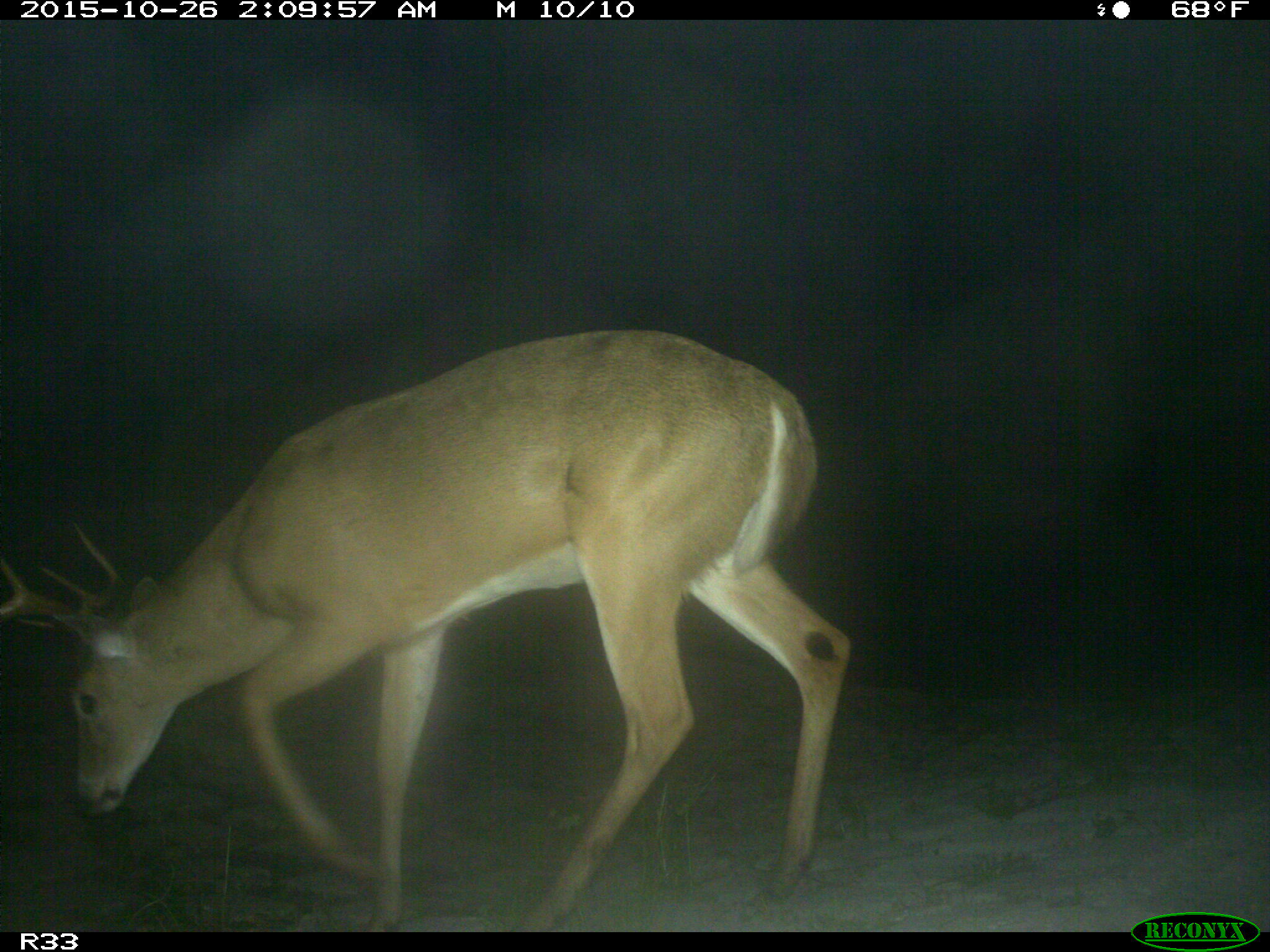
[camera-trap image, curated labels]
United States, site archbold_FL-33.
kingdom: Animalia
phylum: Chordata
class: Mammalia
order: Artiodactyla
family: Cervidae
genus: Odocoileus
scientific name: Odocoileus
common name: deer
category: unidentified deer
Unidentified deer (deer) (Odocoileus).